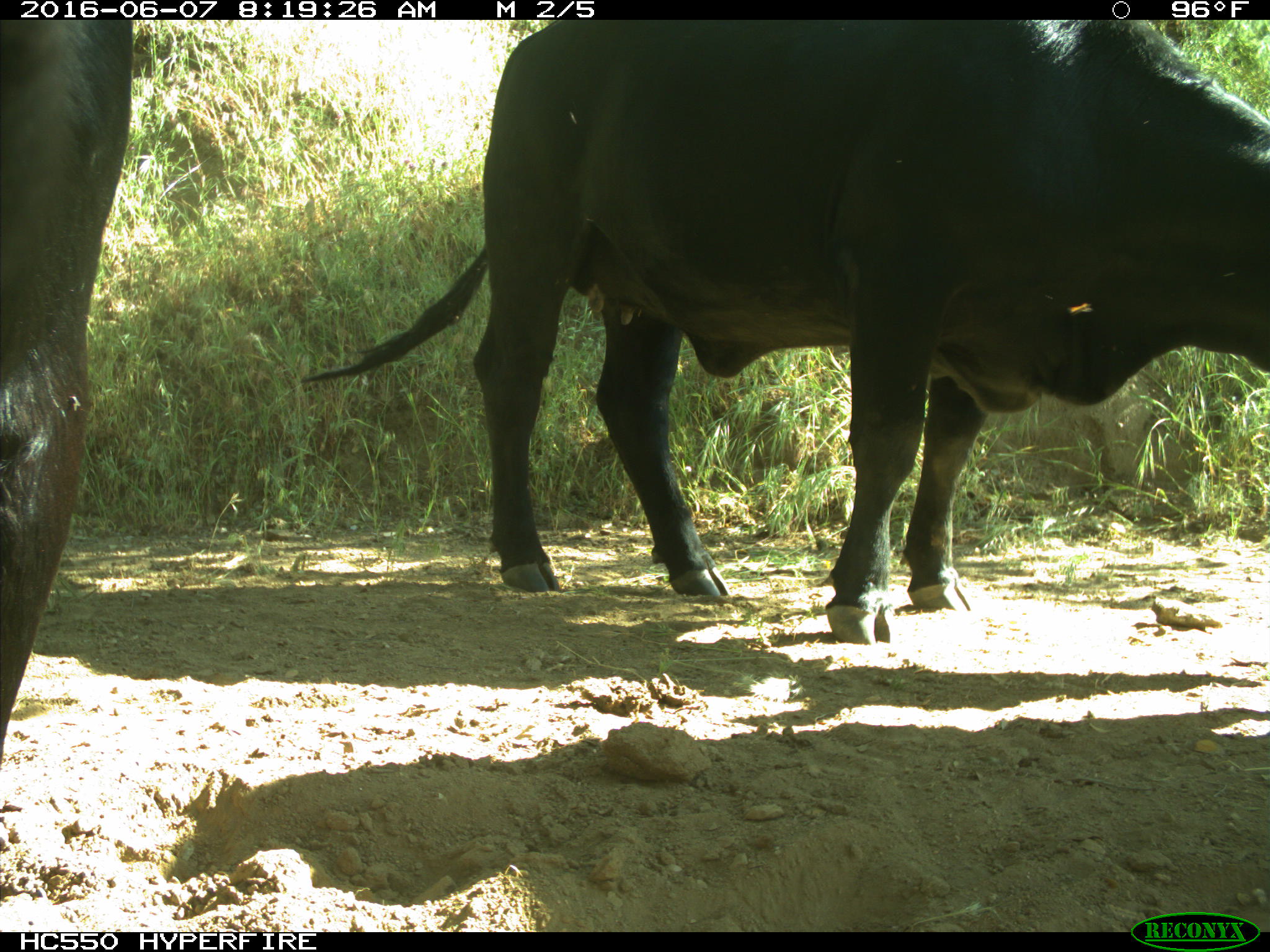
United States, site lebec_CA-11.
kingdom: Animalia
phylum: Chordata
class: Mammalia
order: Artiodactyla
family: Bovidae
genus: Bos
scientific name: Bos taurus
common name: domestic cow